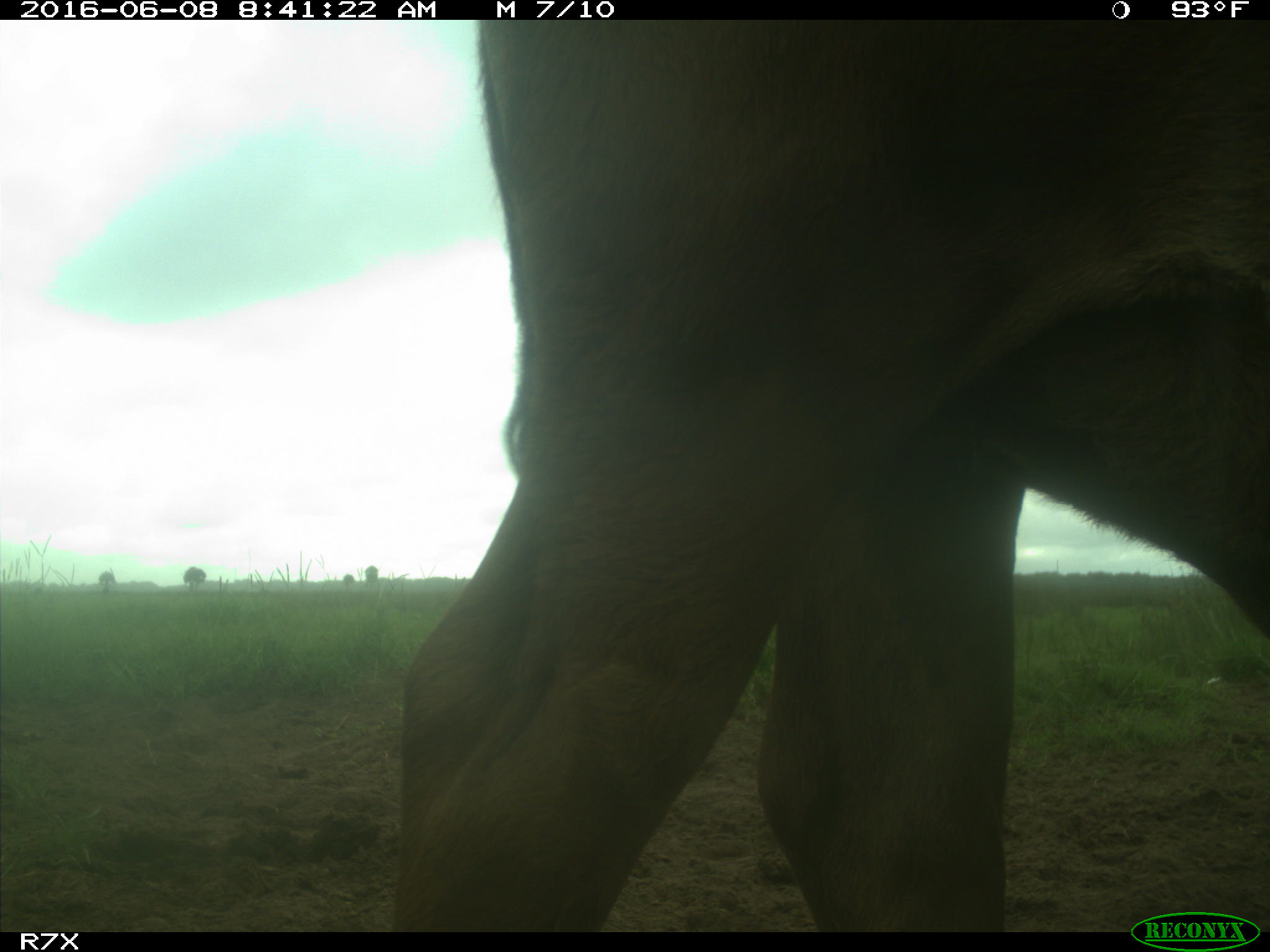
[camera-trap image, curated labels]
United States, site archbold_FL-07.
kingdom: Animalia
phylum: Chordata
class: Mammalia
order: Artiodactyla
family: Bovidae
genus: Bos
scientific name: Bos taurus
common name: domestic cow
Bos taurus (domestic cow).